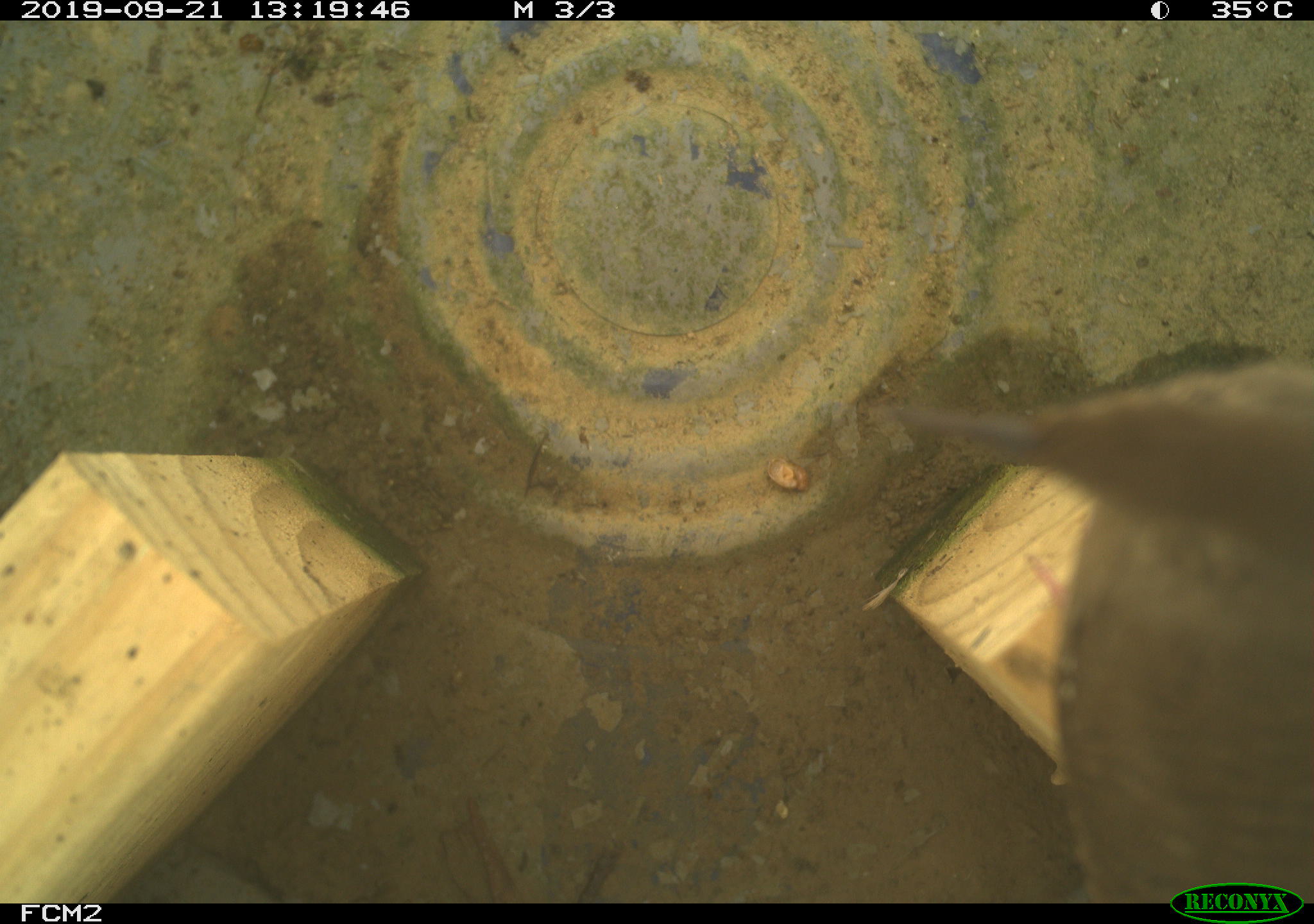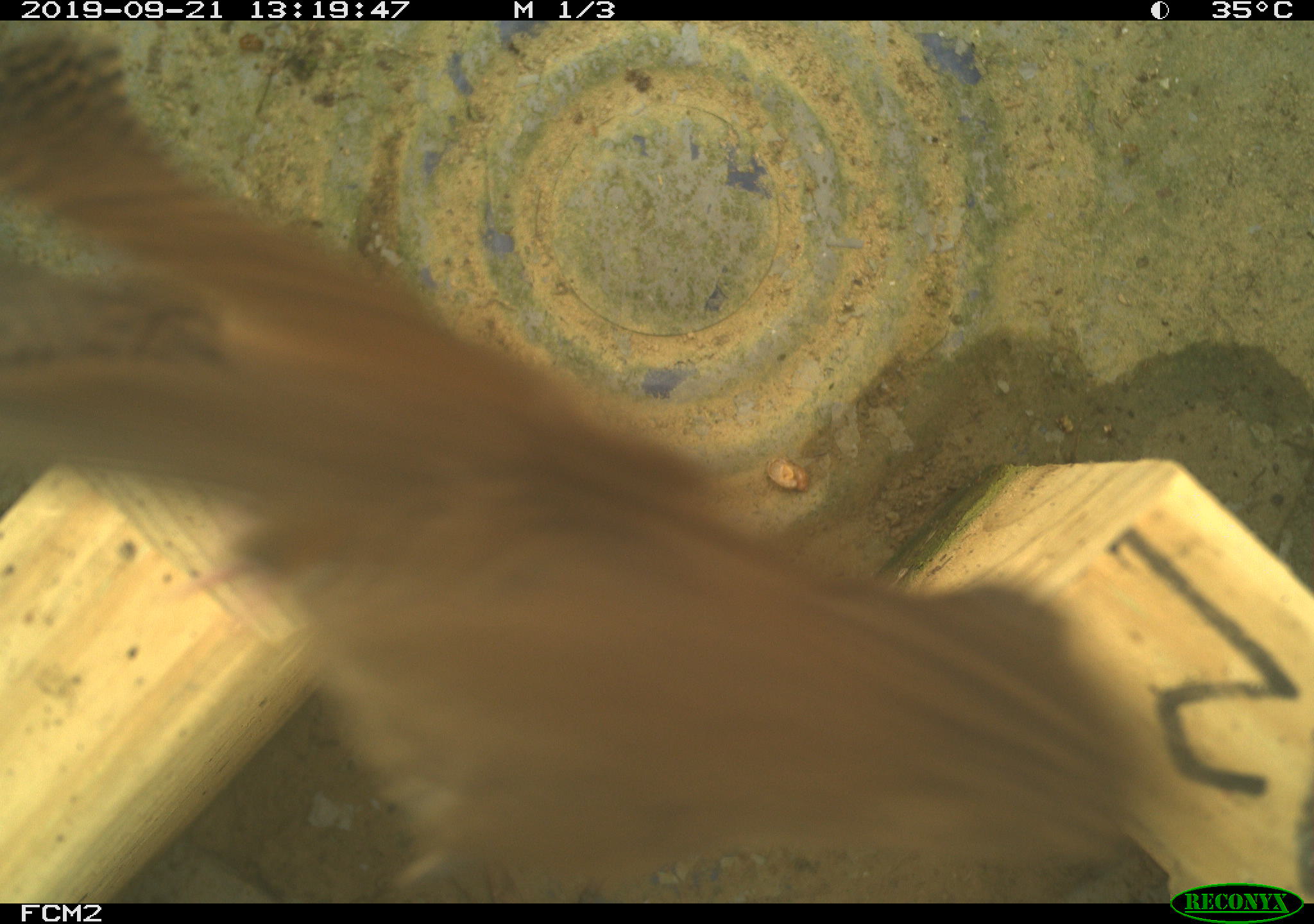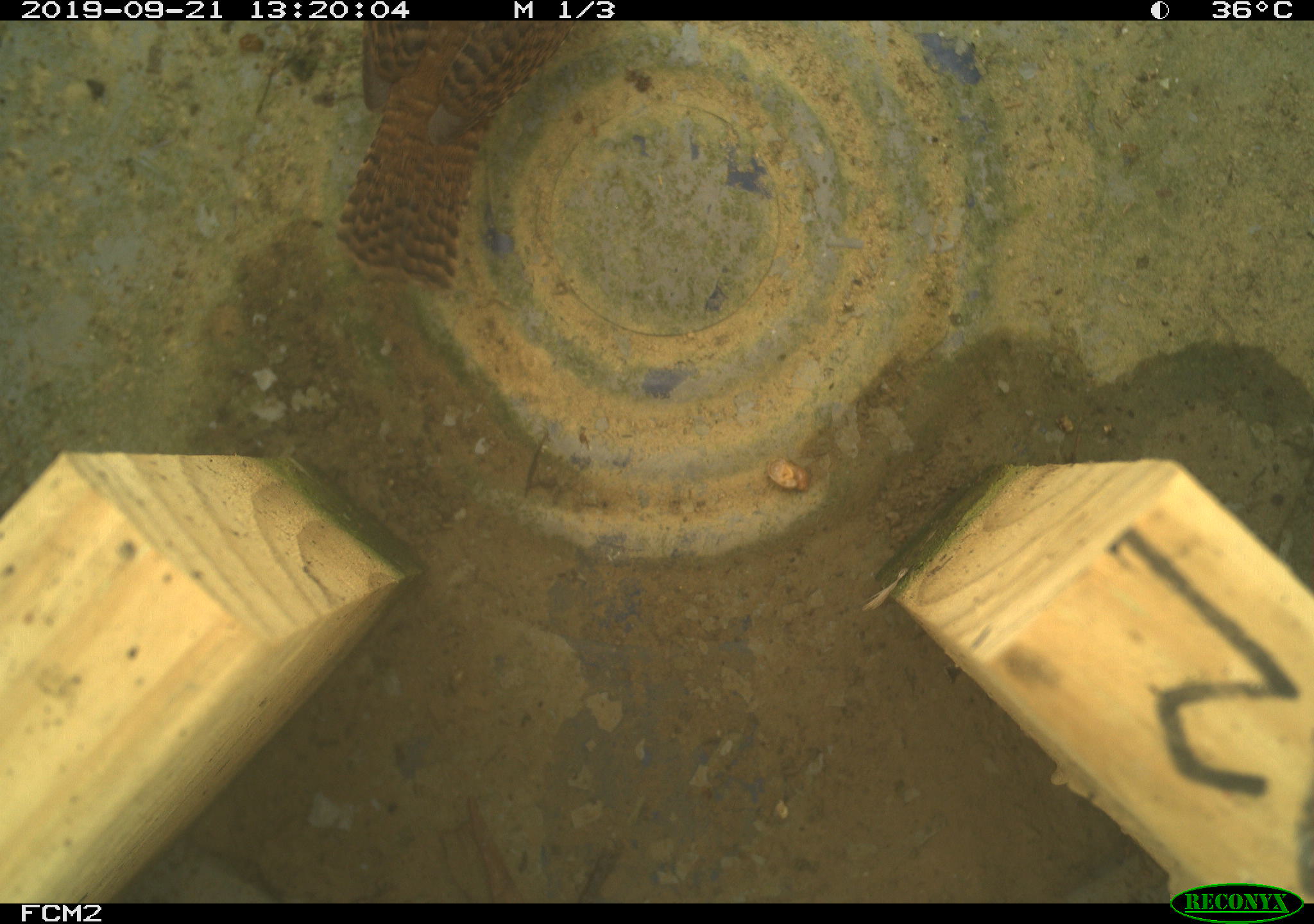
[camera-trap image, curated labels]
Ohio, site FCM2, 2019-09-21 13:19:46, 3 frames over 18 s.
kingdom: Animalia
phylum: Chordata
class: Aves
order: Passeriformes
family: Troglodytidae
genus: Troglodytes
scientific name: Troglodytes aedon aedon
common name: northern house wren